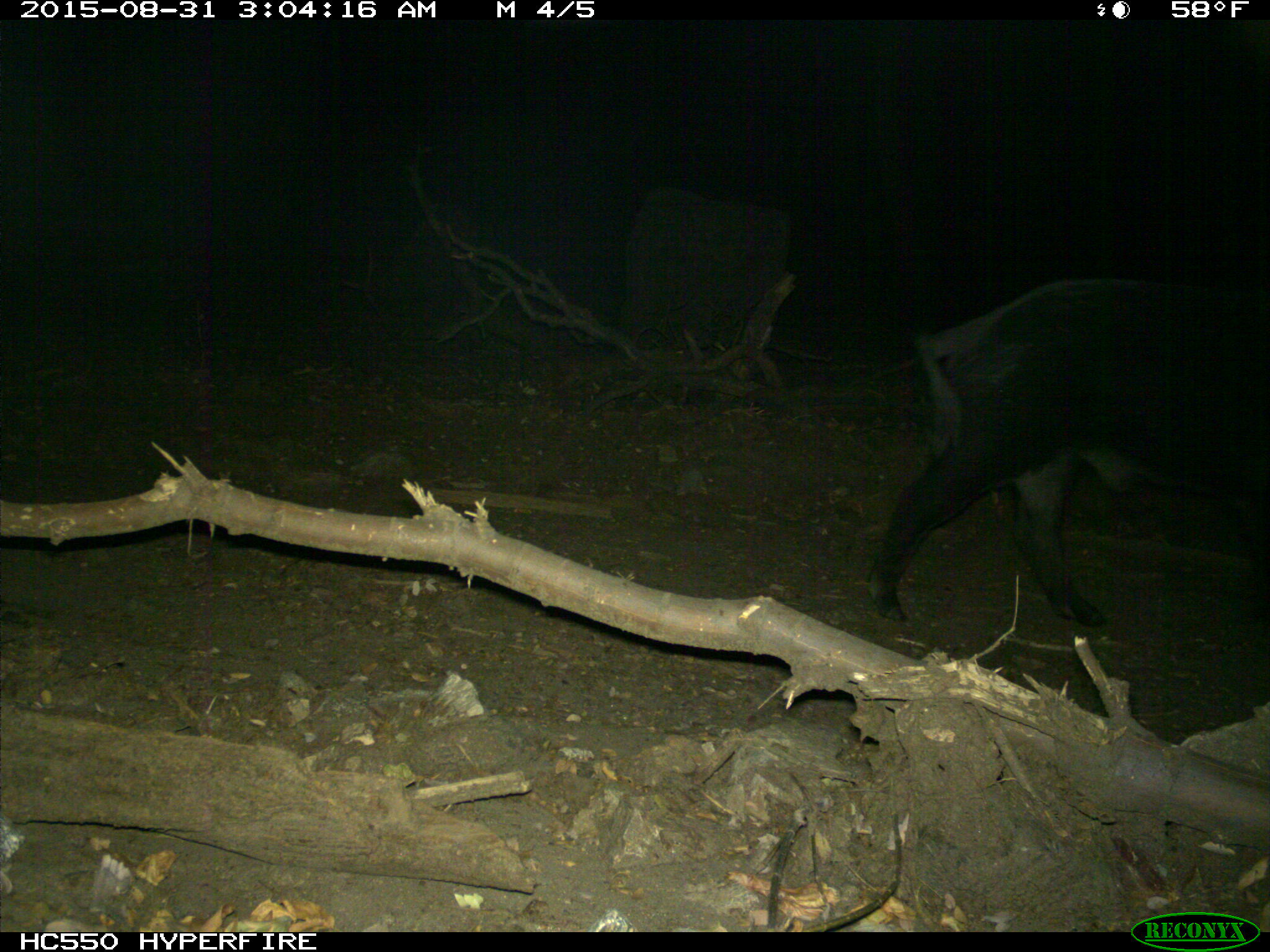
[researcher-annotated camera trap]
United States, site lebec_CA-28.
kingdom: Animalia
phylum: Chordata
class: Mammalia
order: Artiodactyla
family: Suidae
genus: Sus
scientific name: Sus scrofa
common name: wild boar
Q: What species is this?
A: Sus scrofa (wild boar).